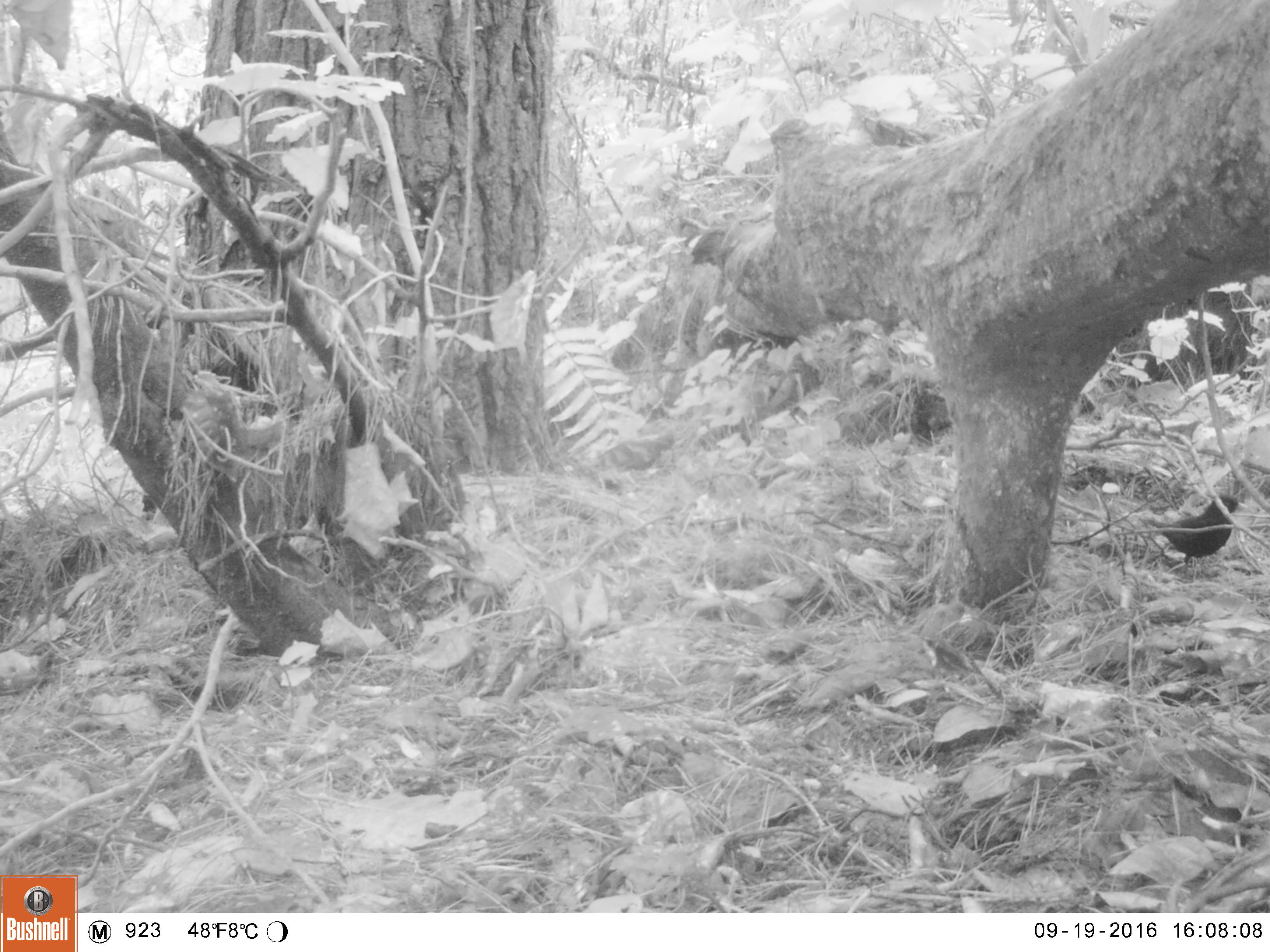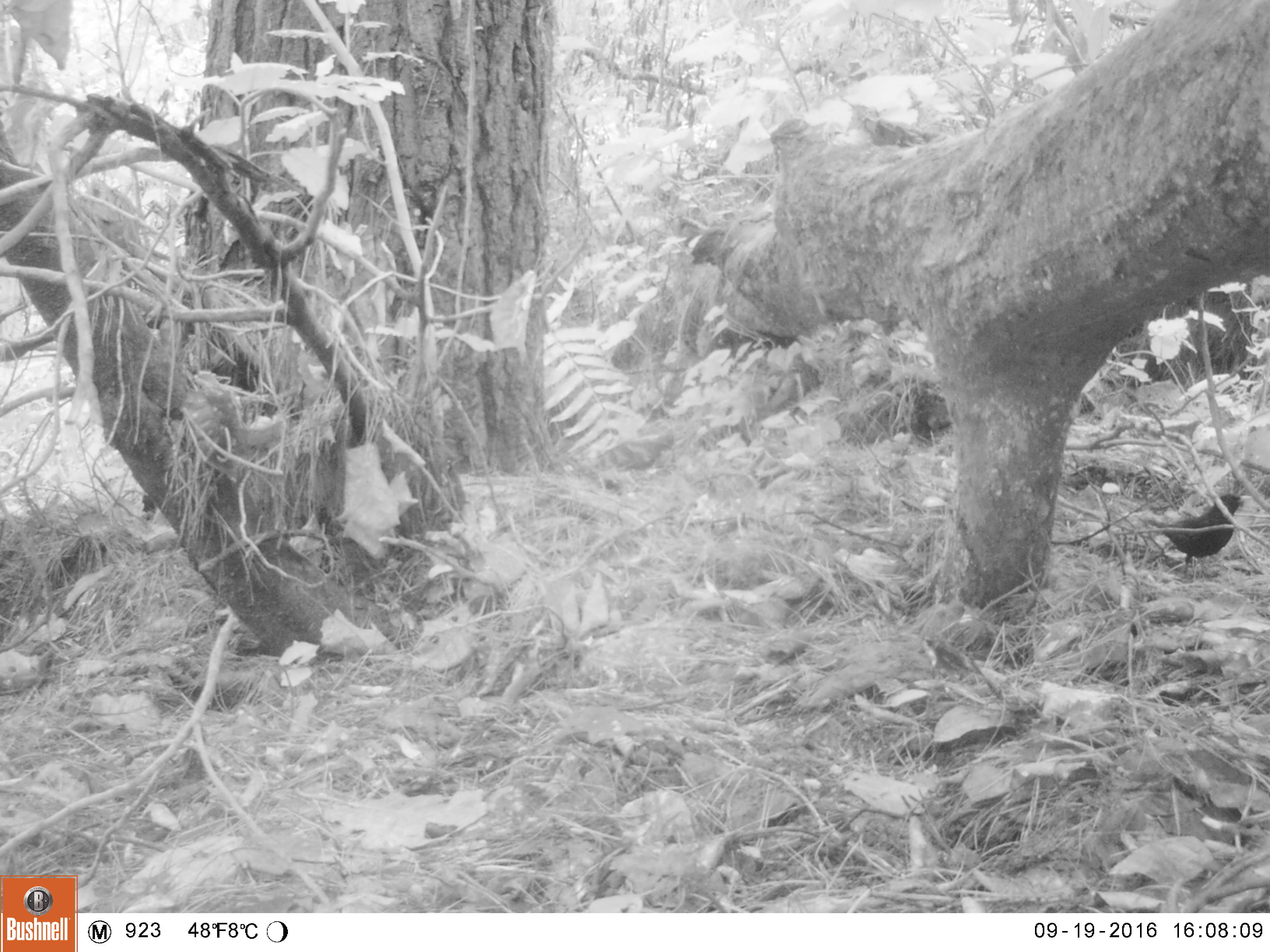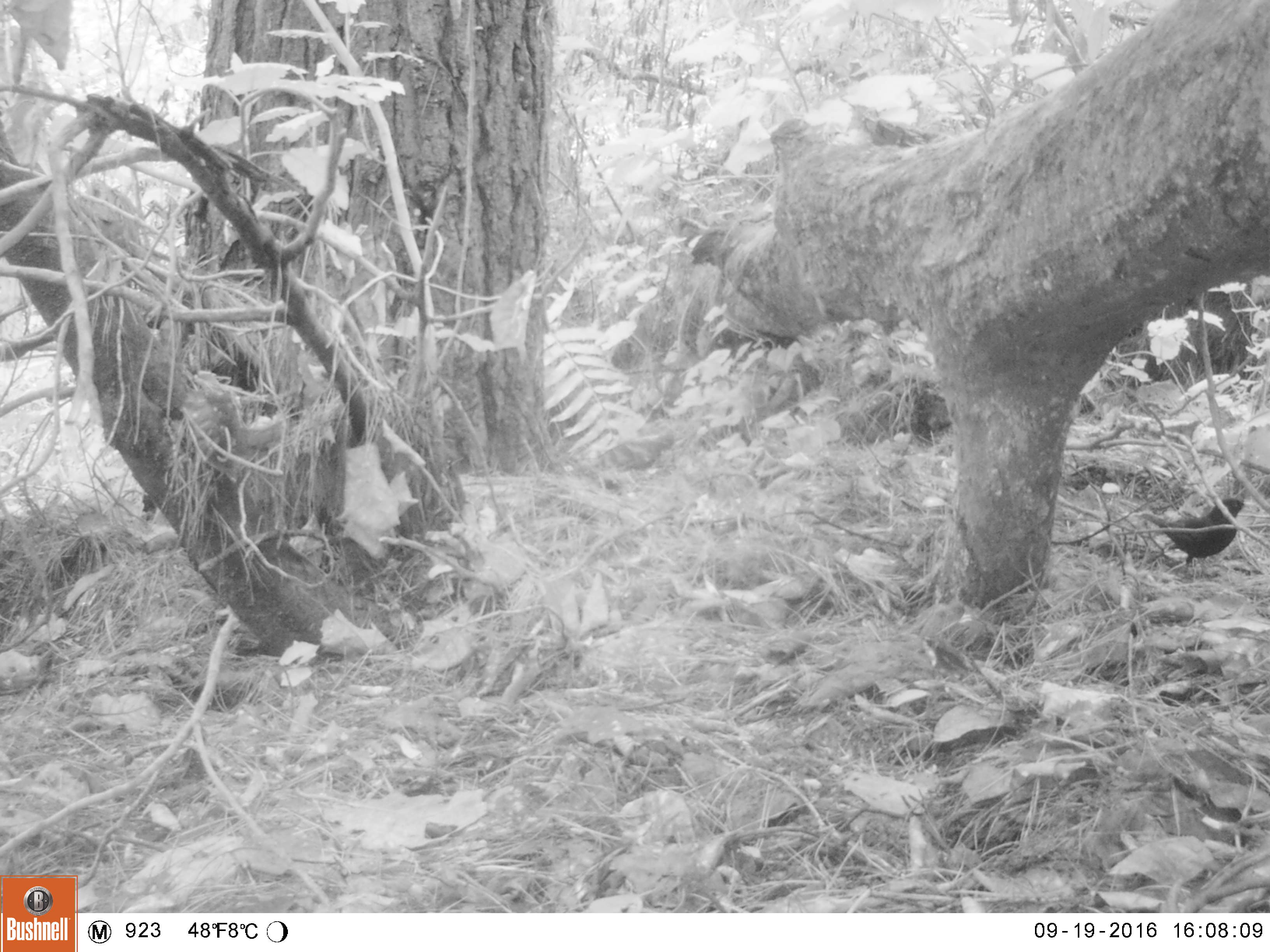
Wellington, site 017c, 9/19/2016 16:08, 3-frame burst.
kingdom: Animalia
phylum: Chordata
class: Aves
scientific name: Aves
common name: bird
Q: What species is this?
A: Bird (Aves).